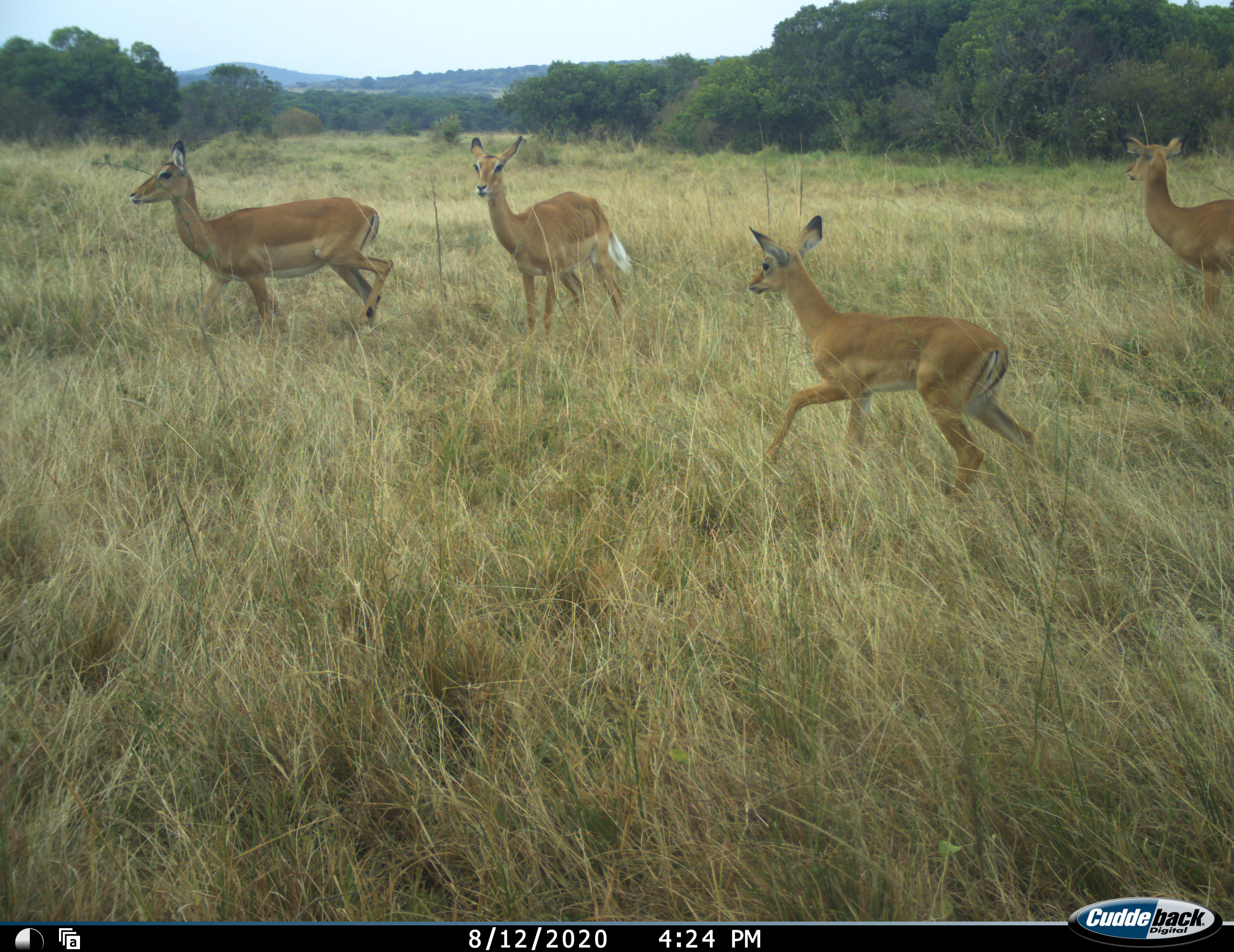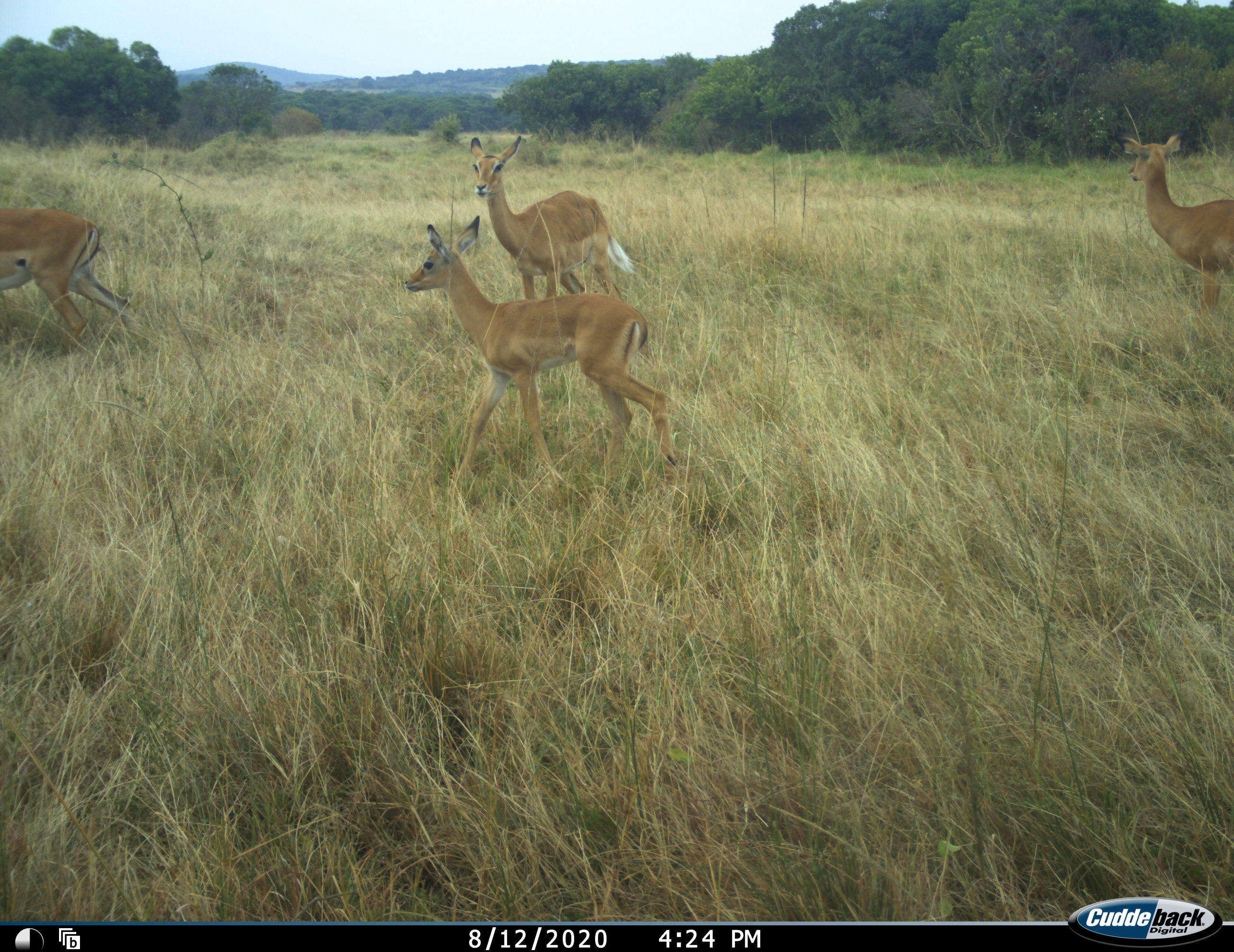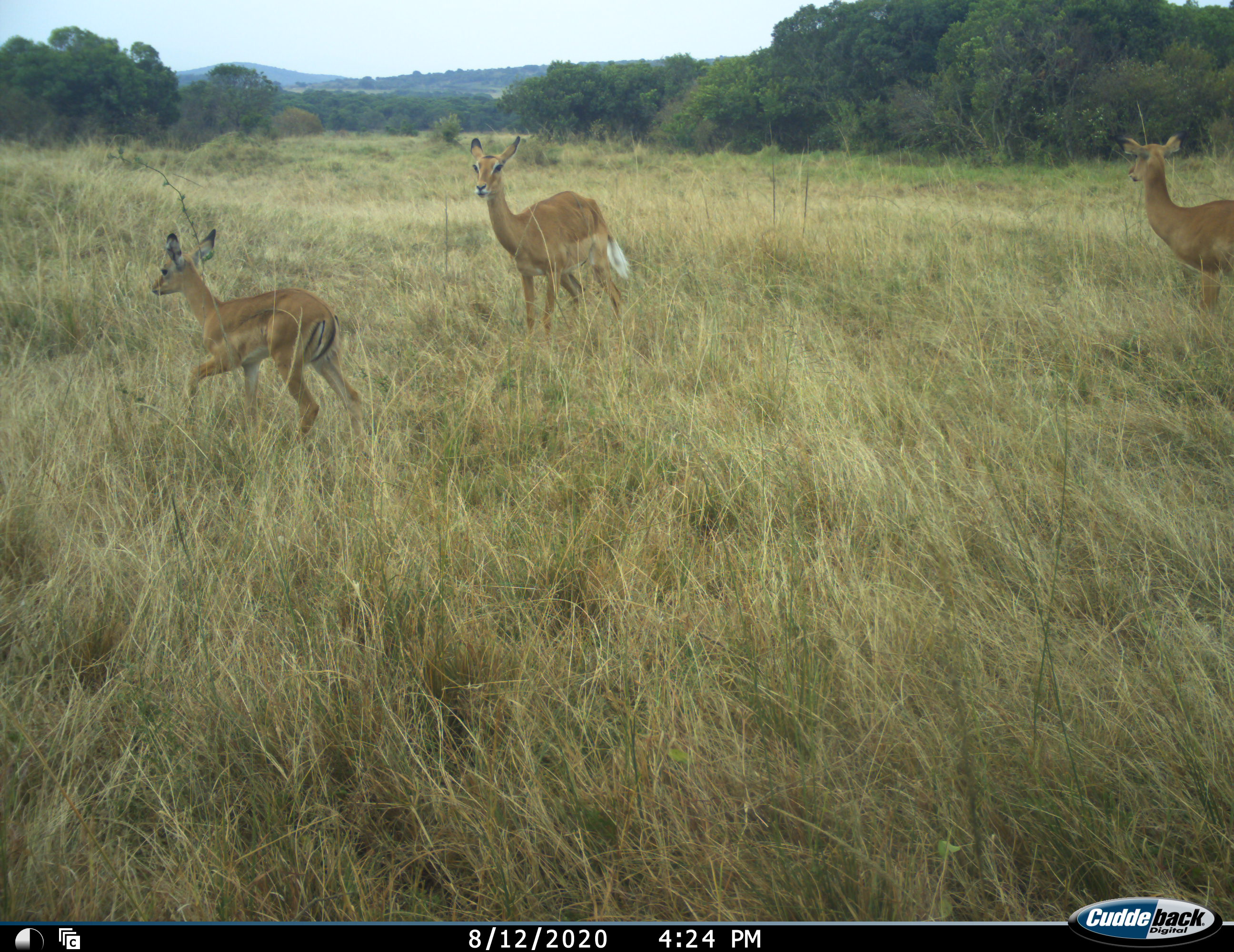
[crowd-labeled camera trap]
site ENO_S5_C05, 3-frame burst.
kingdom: Animalia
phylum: Chordata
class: Mammalia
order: Artiodactyla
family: Bovidae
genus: Aepyceros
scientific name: Aepyceros melampus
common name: impala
Impala (Aepyceros melampus), count 4. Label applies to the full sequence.